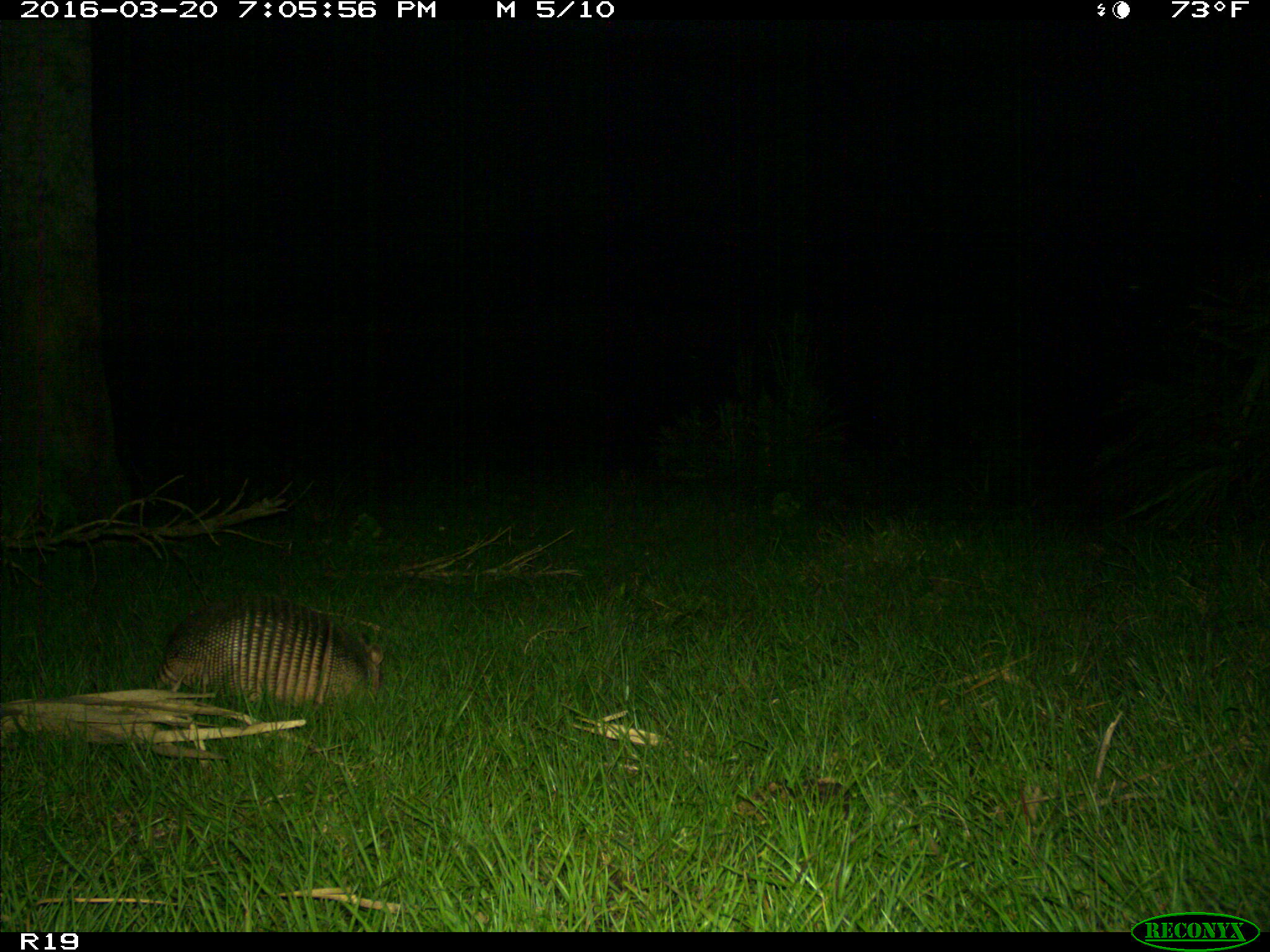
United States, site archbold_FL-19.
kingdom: Animalia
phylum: Chordata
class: Mammalia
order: Cingulata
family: Dasypodidae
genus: Dasypus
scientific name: Dasypus novemcinctus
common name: nine-banded armadillo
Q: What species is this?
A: Dasypus novemcinctus (nine-banded armadillo).